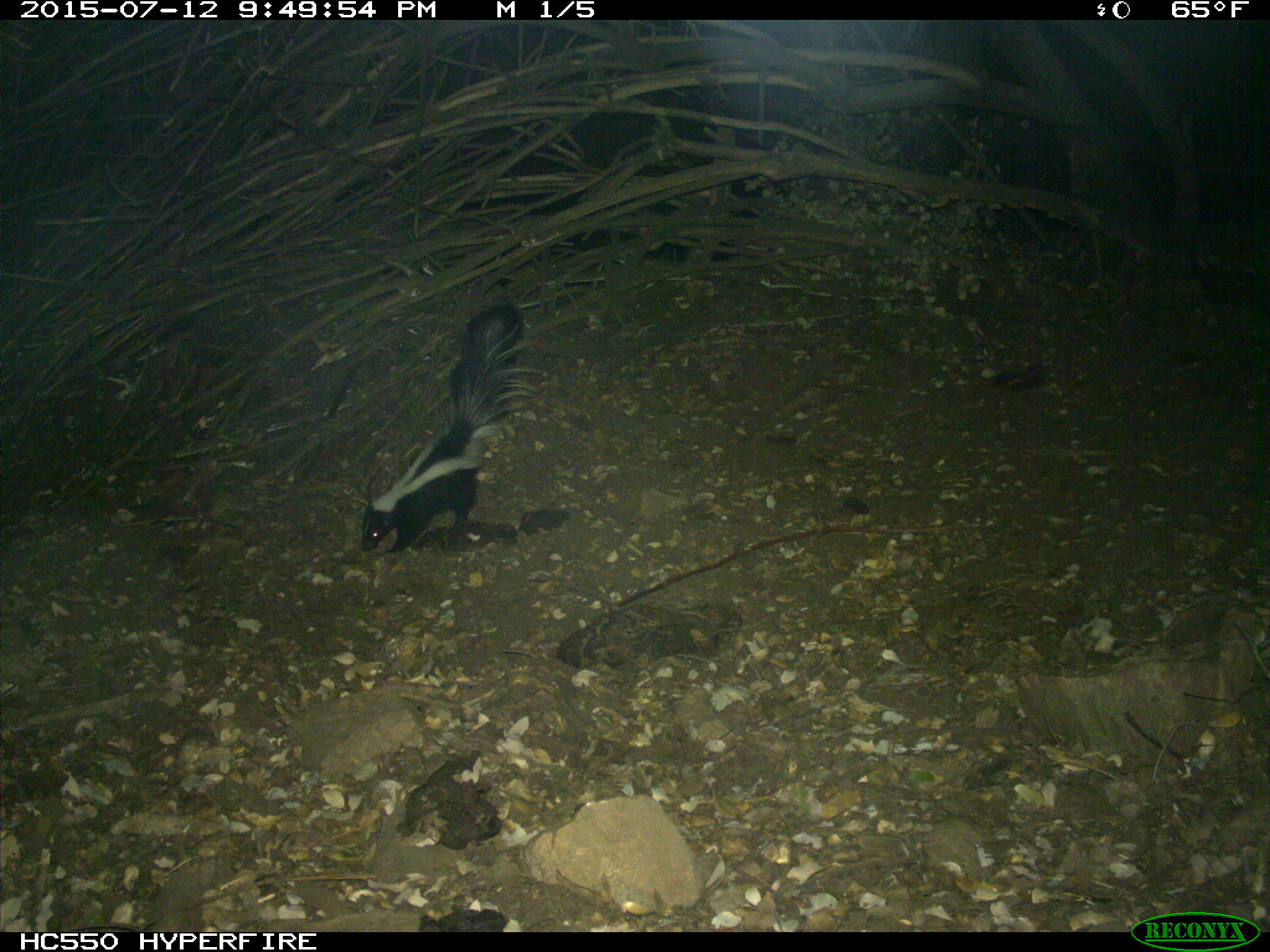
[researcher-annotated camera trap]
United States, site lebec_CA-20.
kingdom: Animalia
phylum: Chordata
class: Mammalia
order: Carnivora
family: Mephitidae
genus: Mephitis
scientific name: Mephitis mephitis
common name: striped skunk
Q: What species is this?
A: Mephitis mephitis (striped skunk).